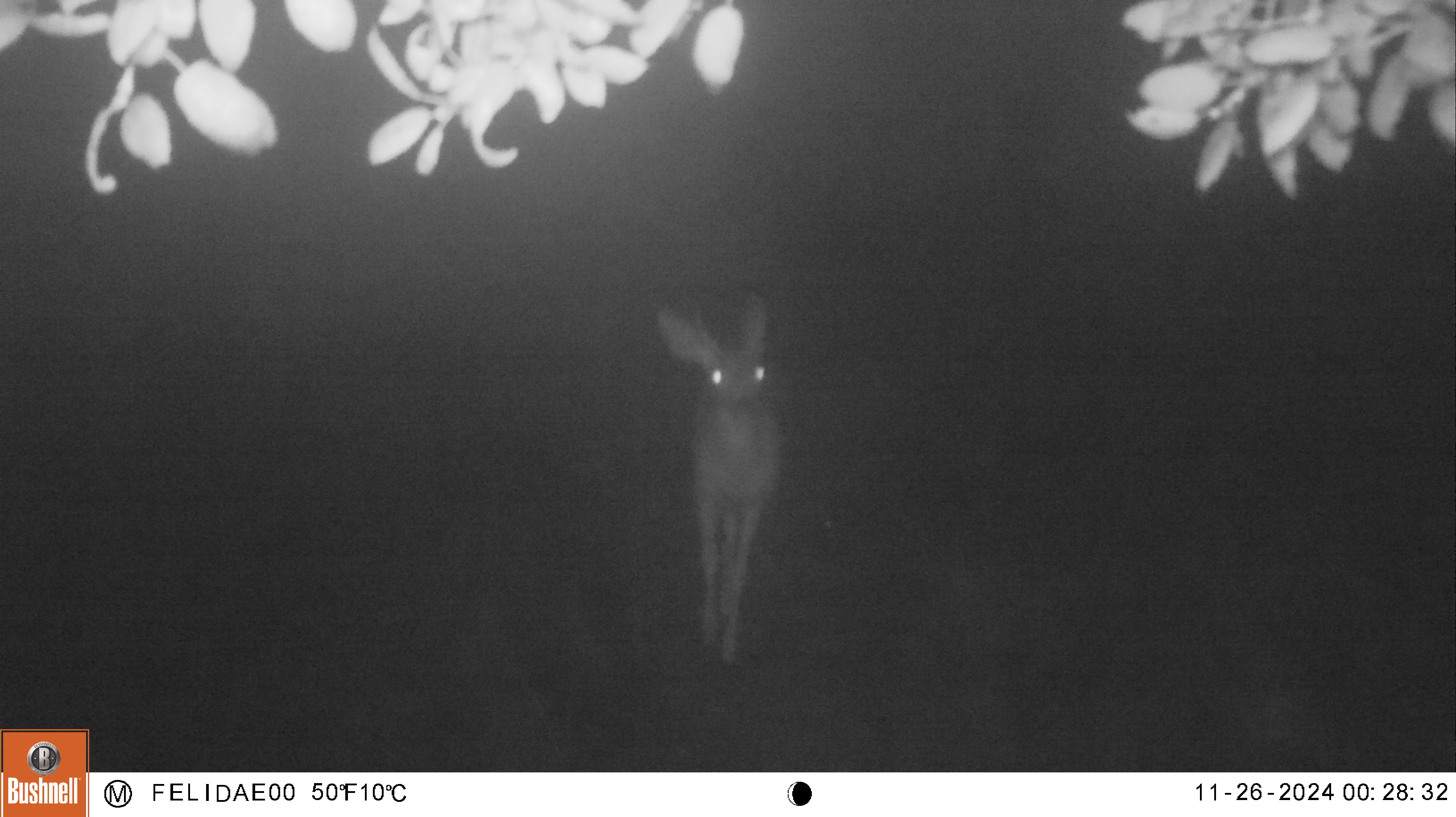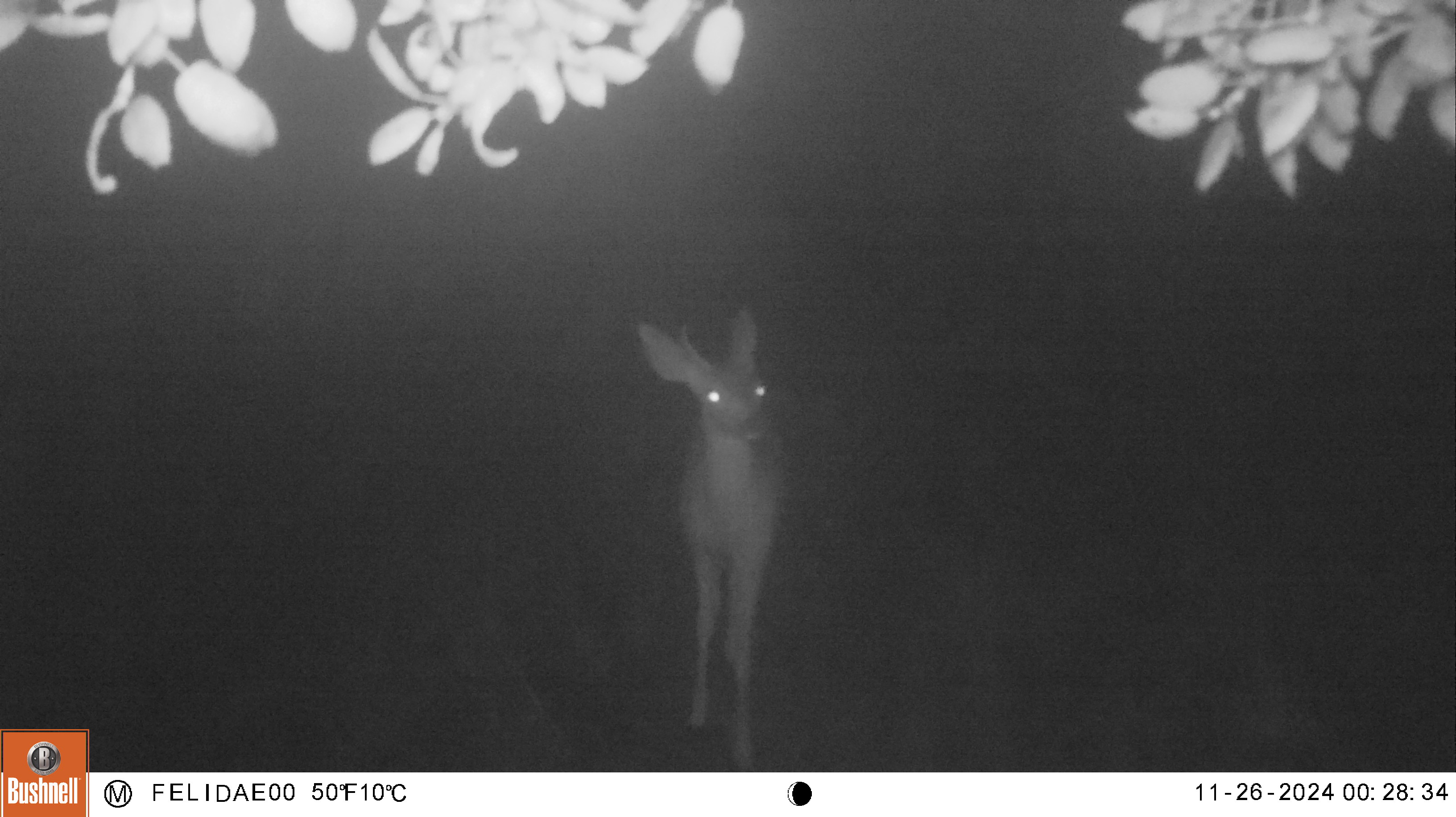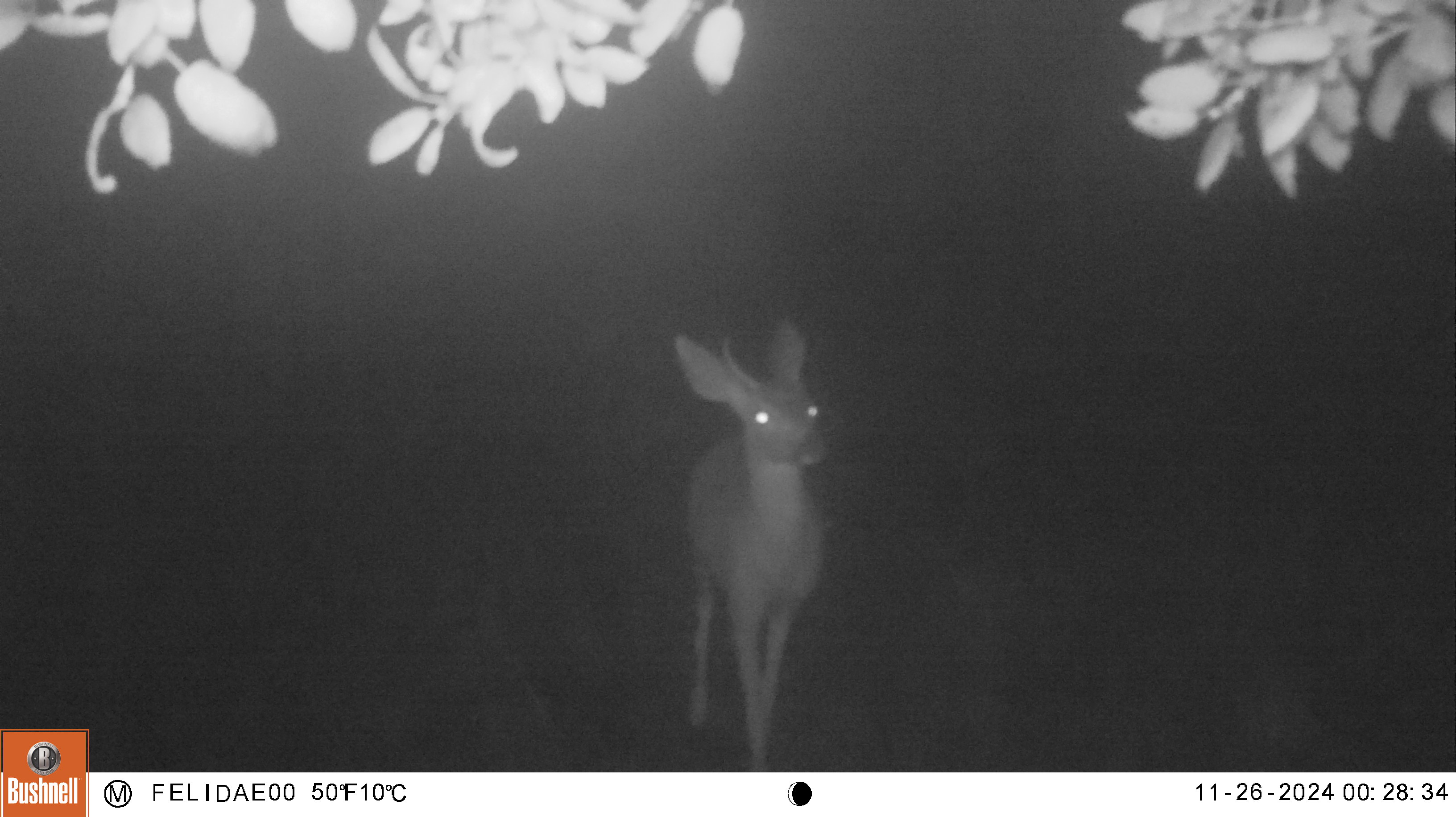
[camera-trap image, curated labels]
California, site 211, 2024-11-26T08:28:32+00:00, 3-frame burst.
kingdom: Animalia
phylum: Chordata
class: Mammalia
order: Artiodactyla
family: Cervidae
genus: Odocoileus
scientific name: Odocoileus hemionus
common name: mule deer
Mule deer (Odocoileus hemionus).